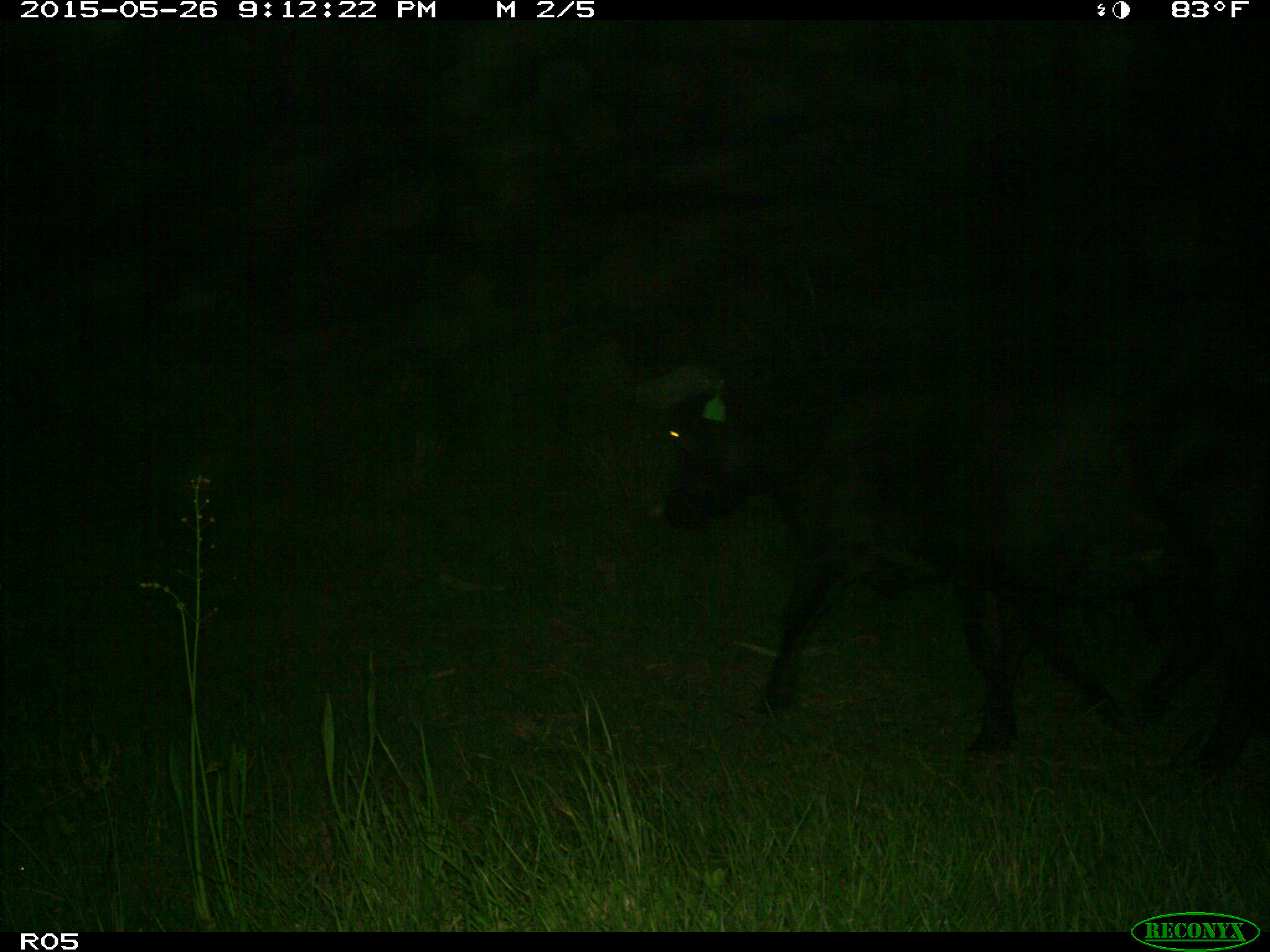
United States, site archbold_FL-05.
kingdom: Animalia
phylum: Chordata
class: Mammalia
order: Artiodactyla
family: Bovidae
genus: Bos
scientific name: Bos taurus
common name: domestic cow